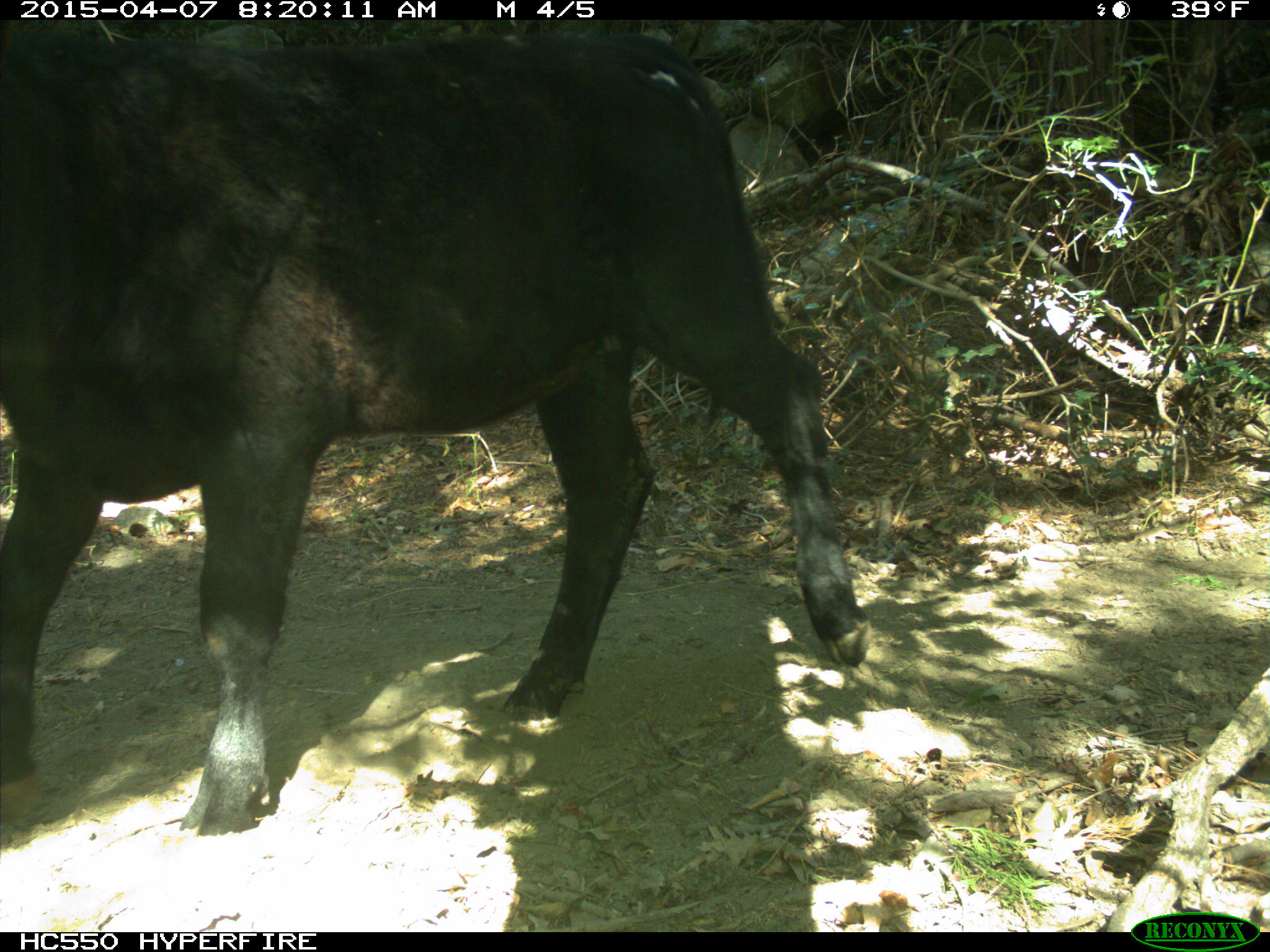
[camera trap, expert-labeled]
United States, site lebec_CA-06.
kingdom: Animalia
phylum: Chordata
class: Mammalia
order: Artiodactyla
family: Bovidae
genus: Bos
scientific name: Bos taurus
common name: domestic cow